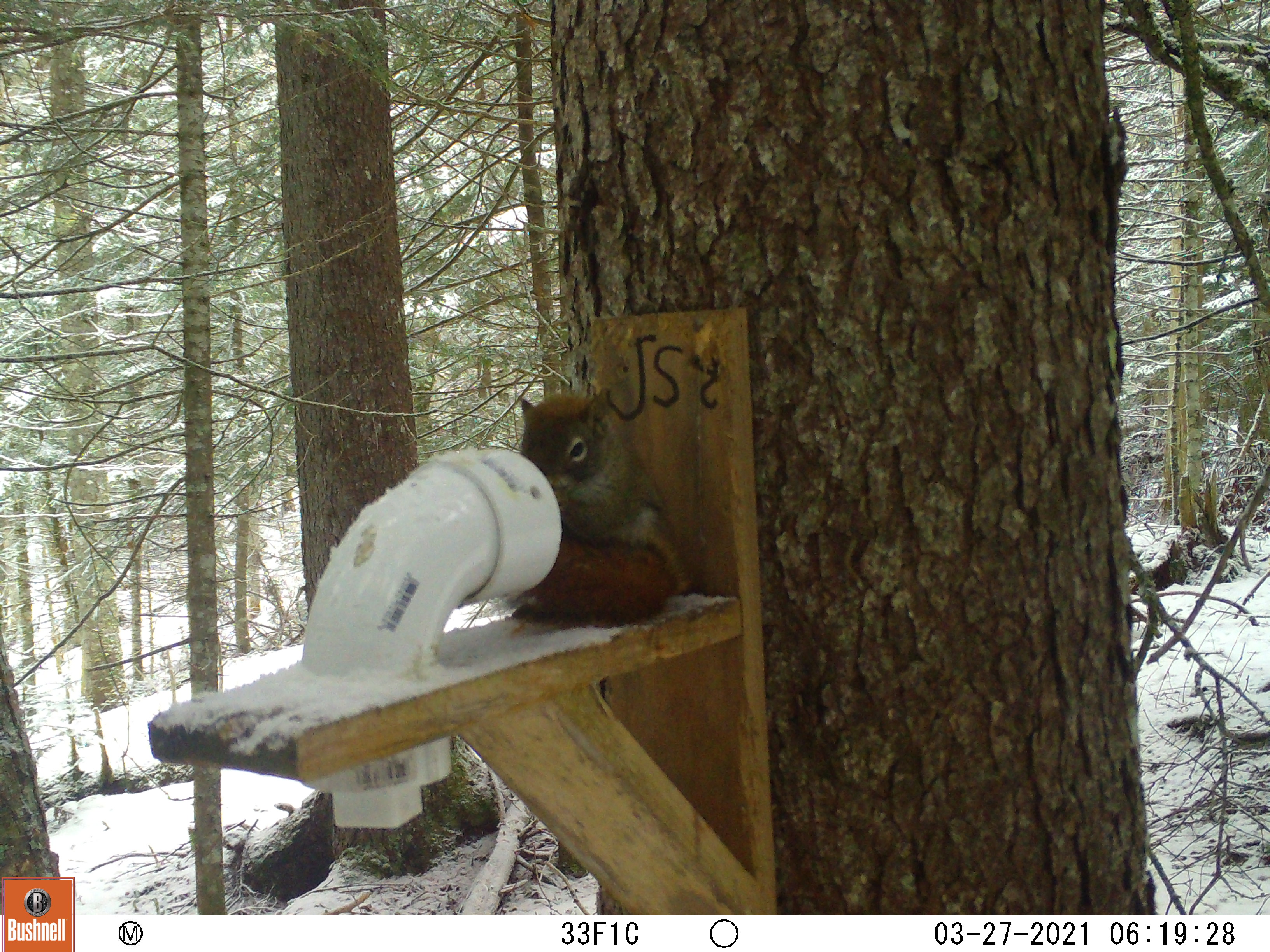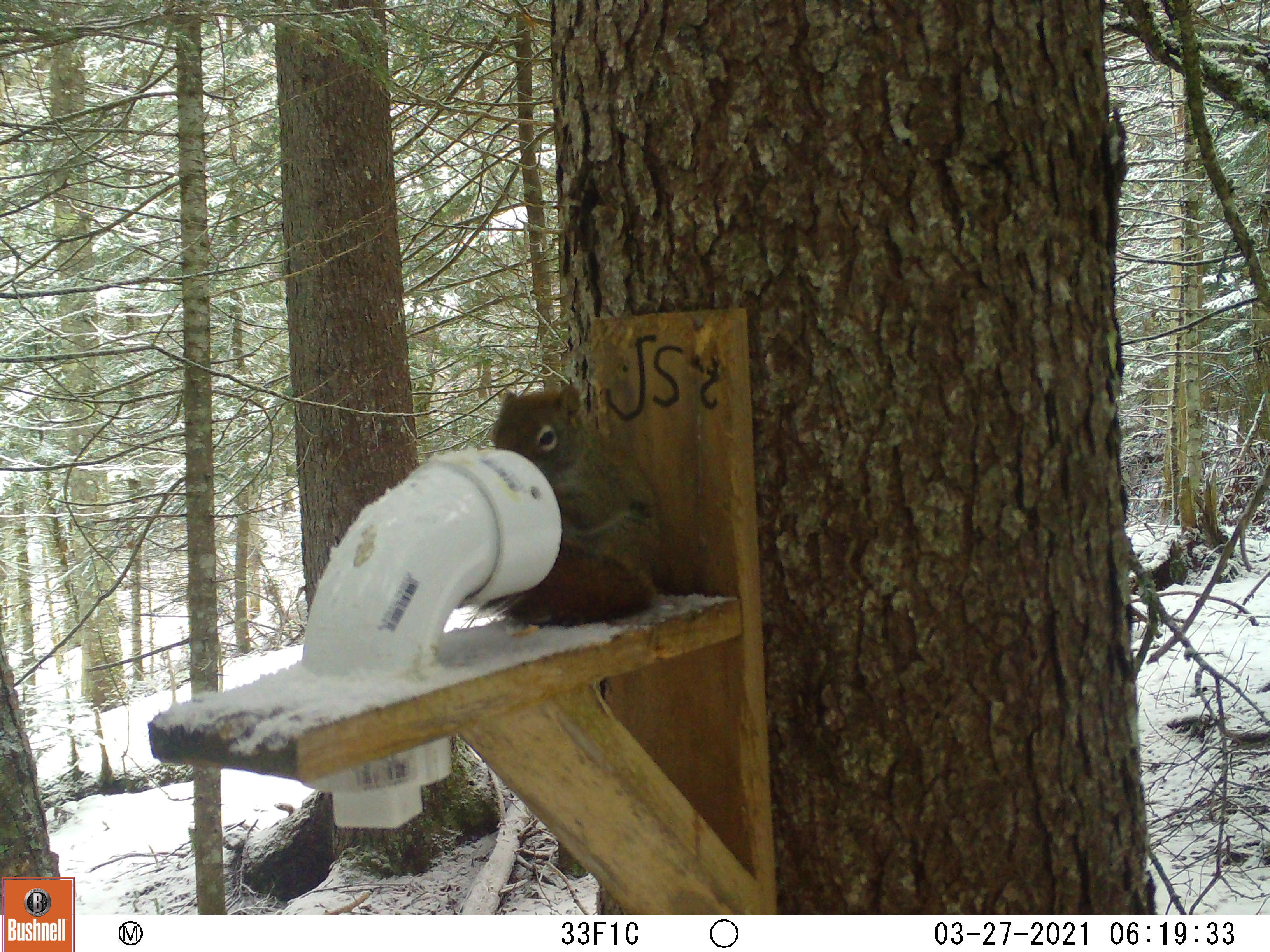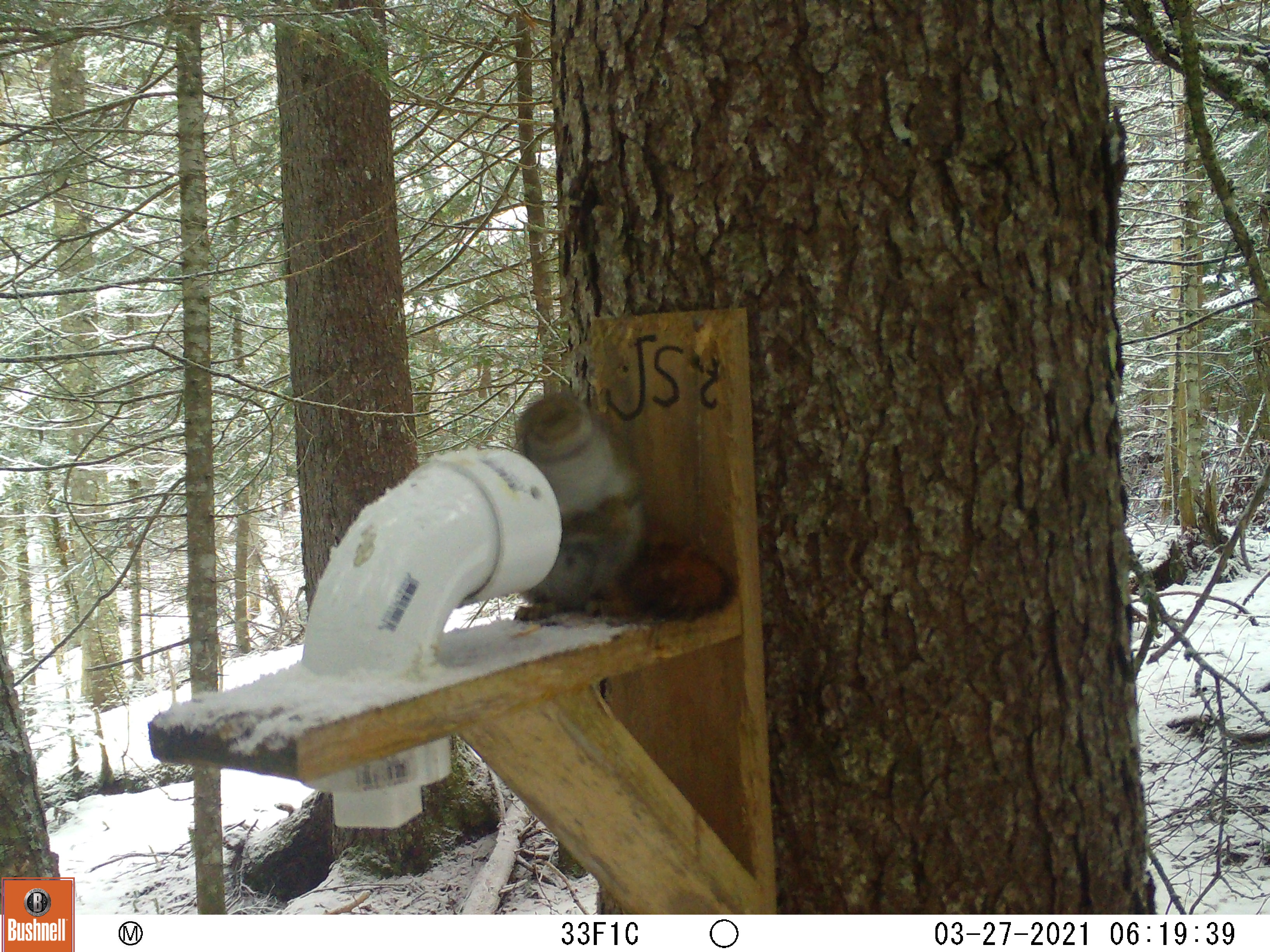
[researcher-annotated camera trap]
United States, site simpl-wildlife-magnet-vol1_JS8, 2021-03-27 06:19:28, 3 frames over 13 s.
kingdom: Animalia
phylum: Chordata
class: Mammalia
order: Rodentia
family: Sciuridae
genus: Tamiasciurus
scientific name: Tamiasciurus hudsonicus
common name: red squirrel